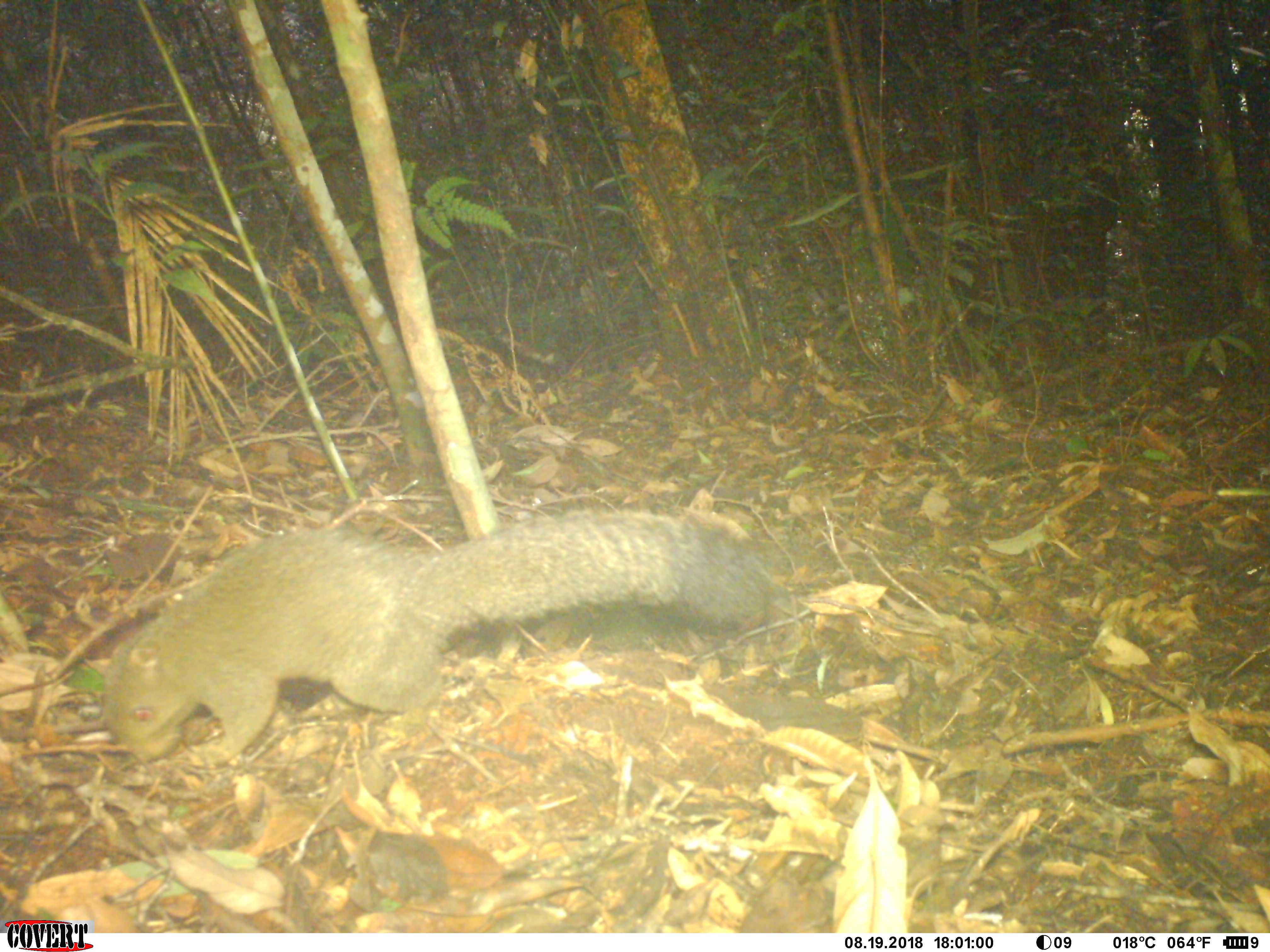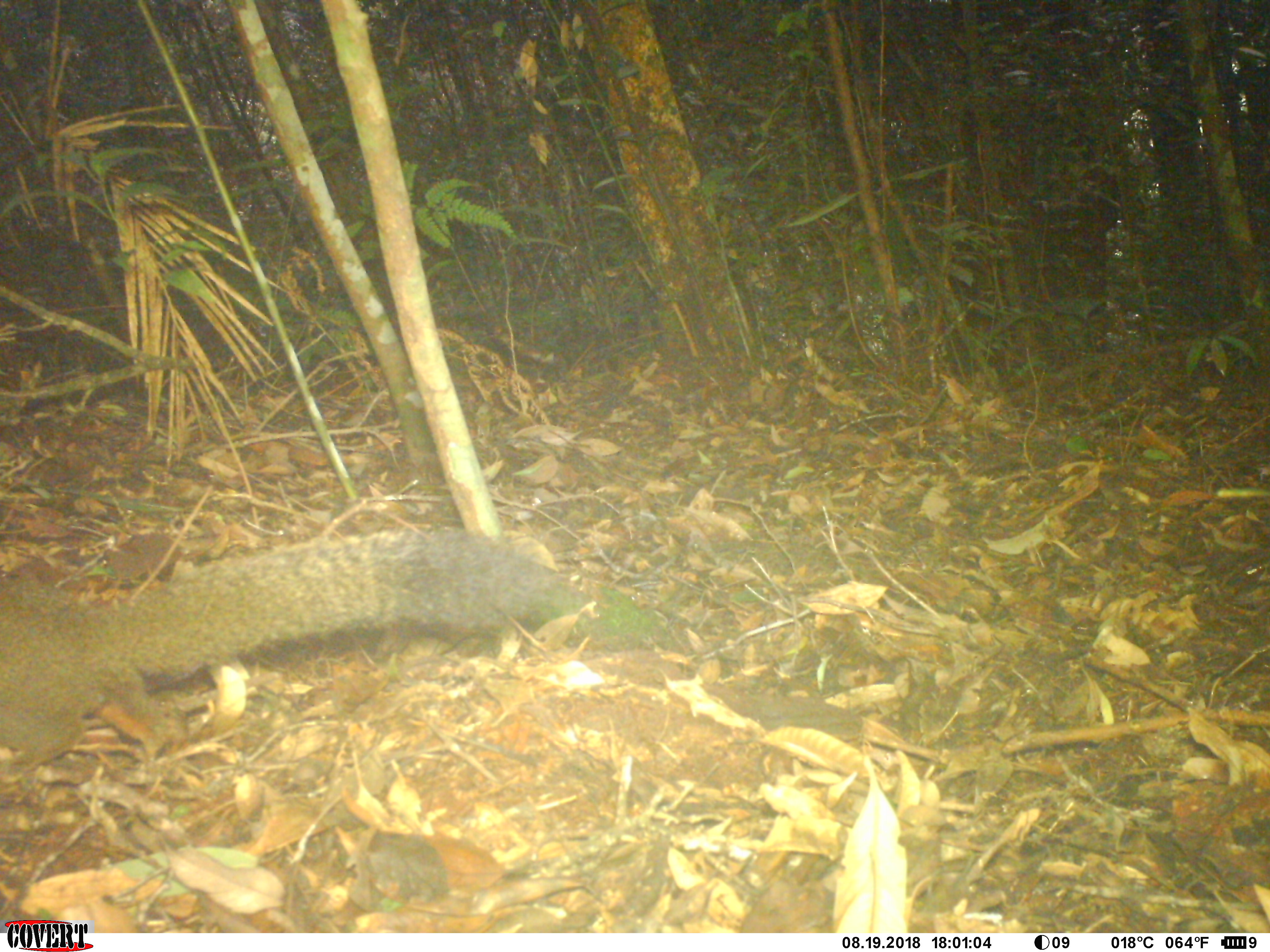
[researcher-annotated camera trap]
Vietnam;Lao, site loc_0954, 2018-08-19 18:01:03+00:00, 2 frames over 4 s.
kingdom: Animalia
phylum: Chordata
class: Mammalia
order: Rodentia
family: Sciuridae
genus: Sciurus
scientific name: Sciurus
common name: squirrel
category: unidentified squirrel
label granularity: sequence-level